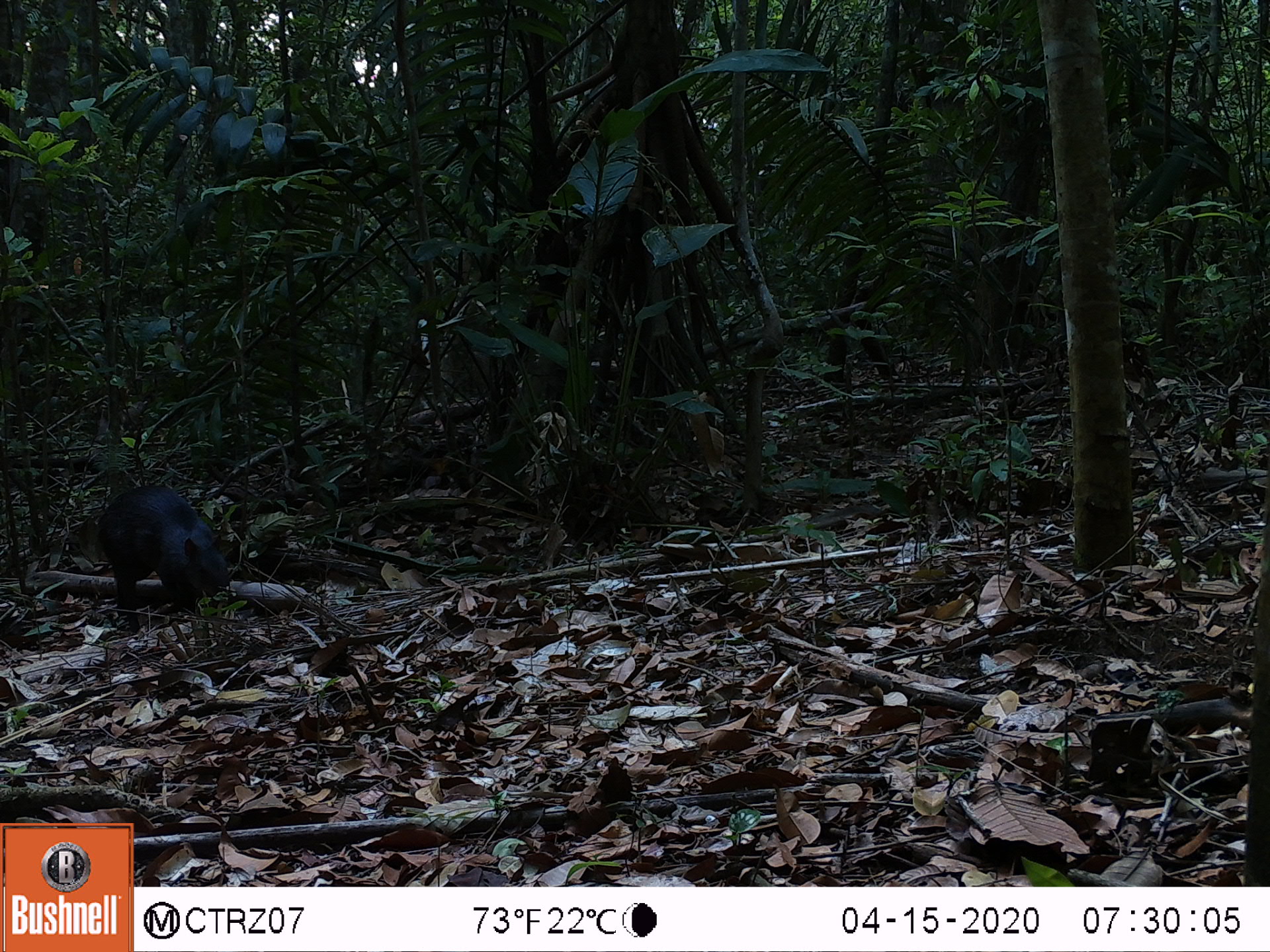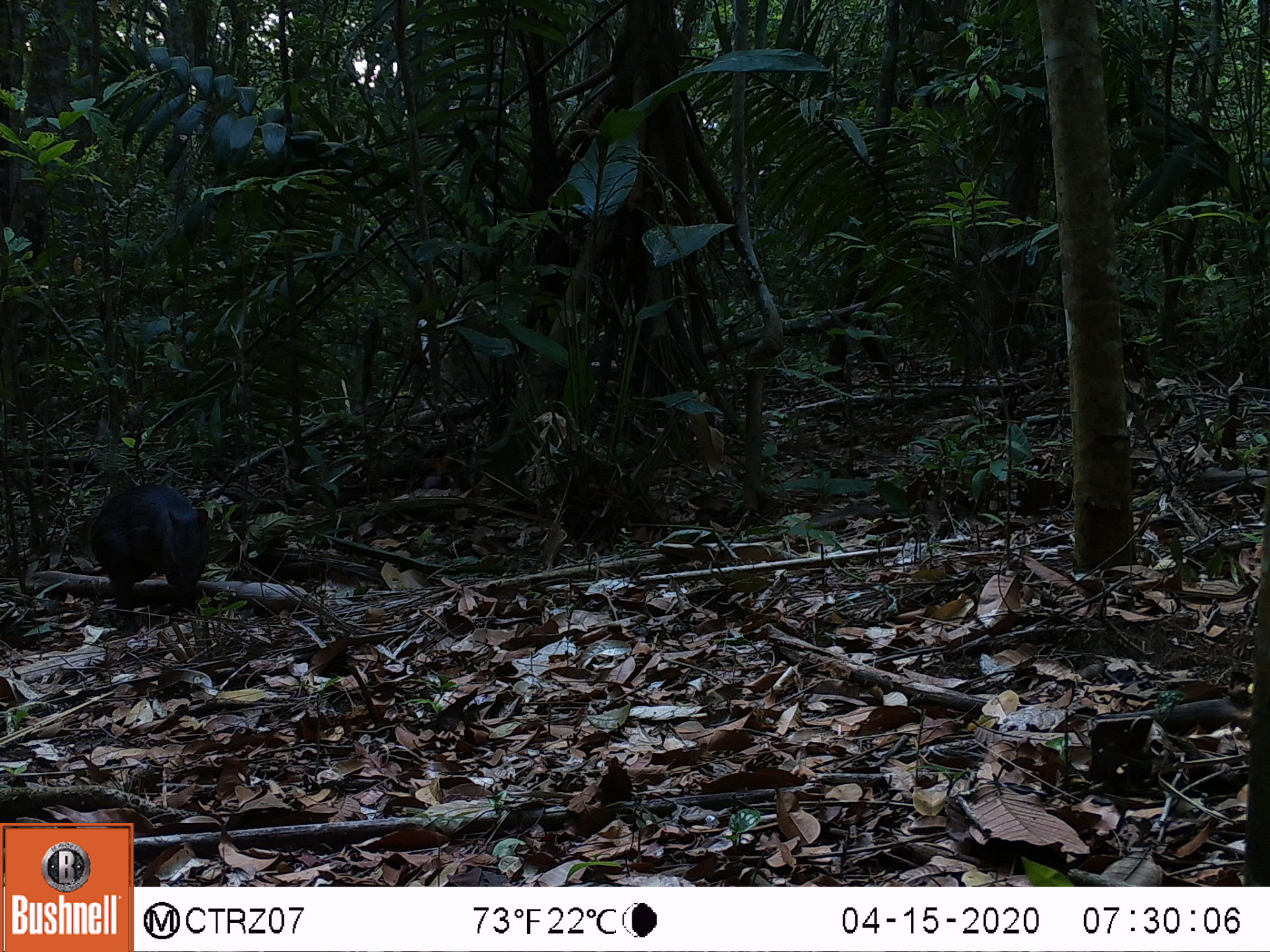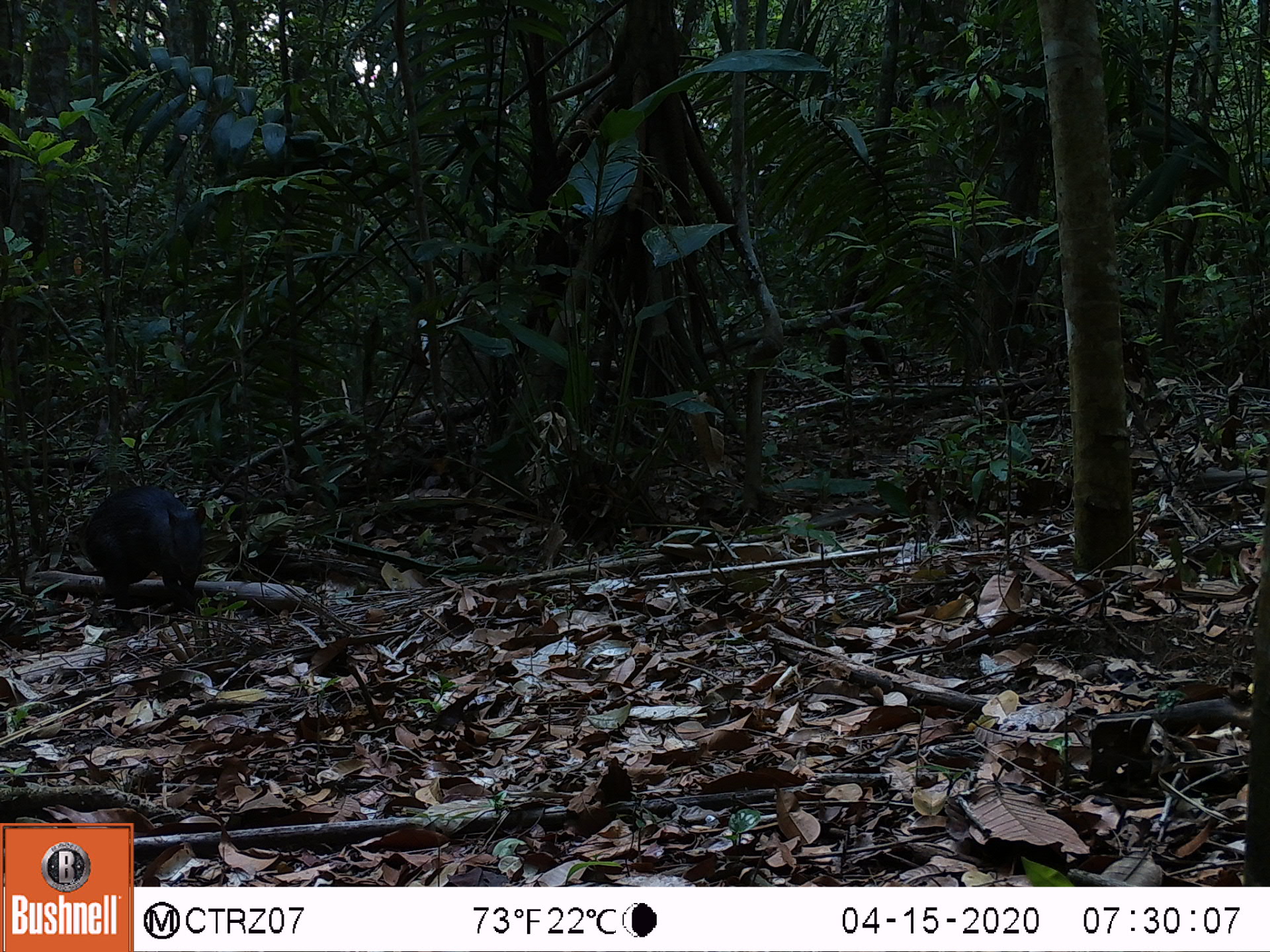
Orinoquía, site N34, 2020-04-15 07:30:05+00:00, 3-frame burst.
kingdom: Animalia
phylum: Chordata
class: Mammalia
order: Rodentia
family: Dasyproctidae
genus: Dasyprocta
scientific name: Dasyprocta fuliginosa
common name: black agouti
Black agouti (Dasyprocta fuliginosa).